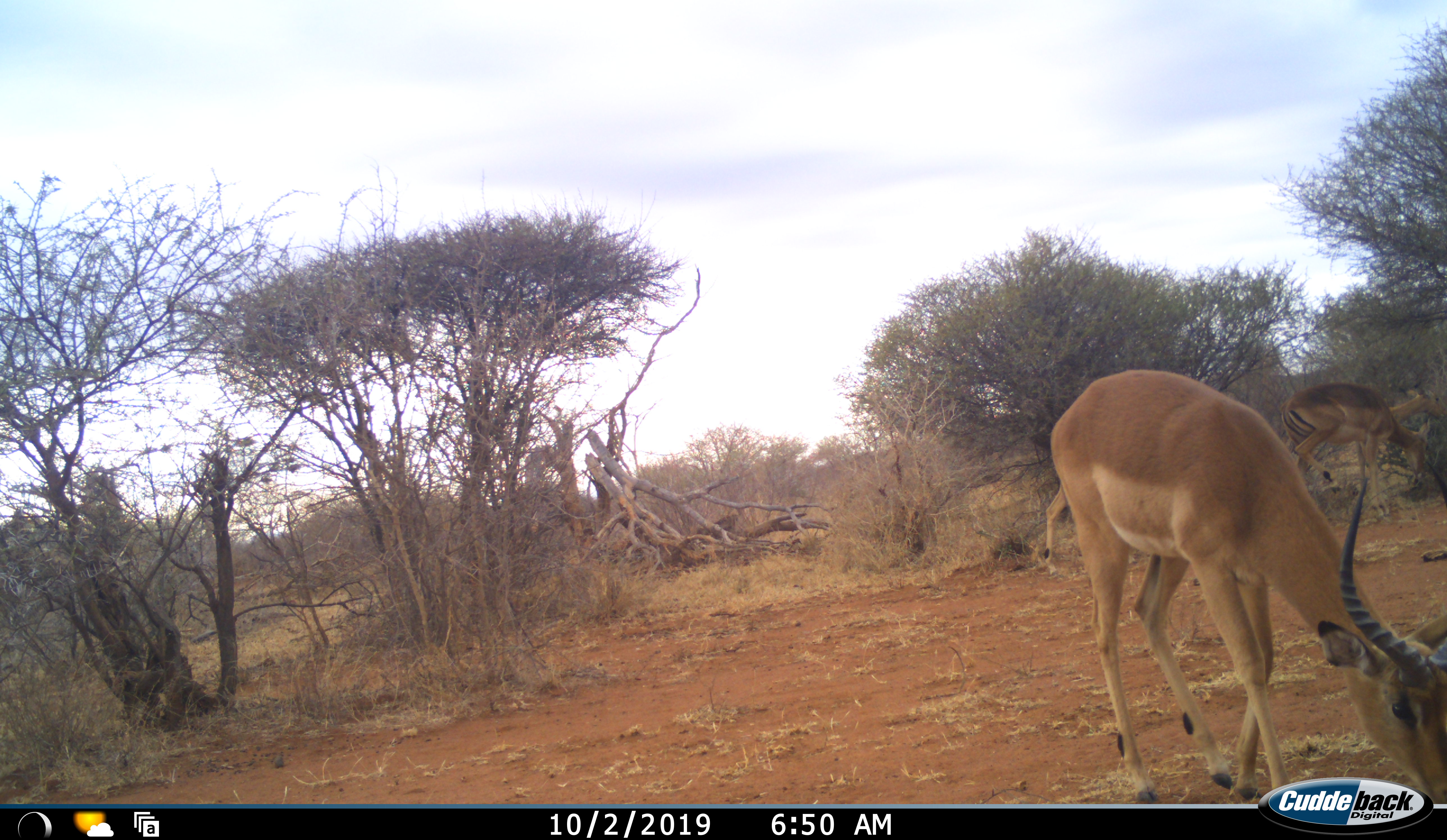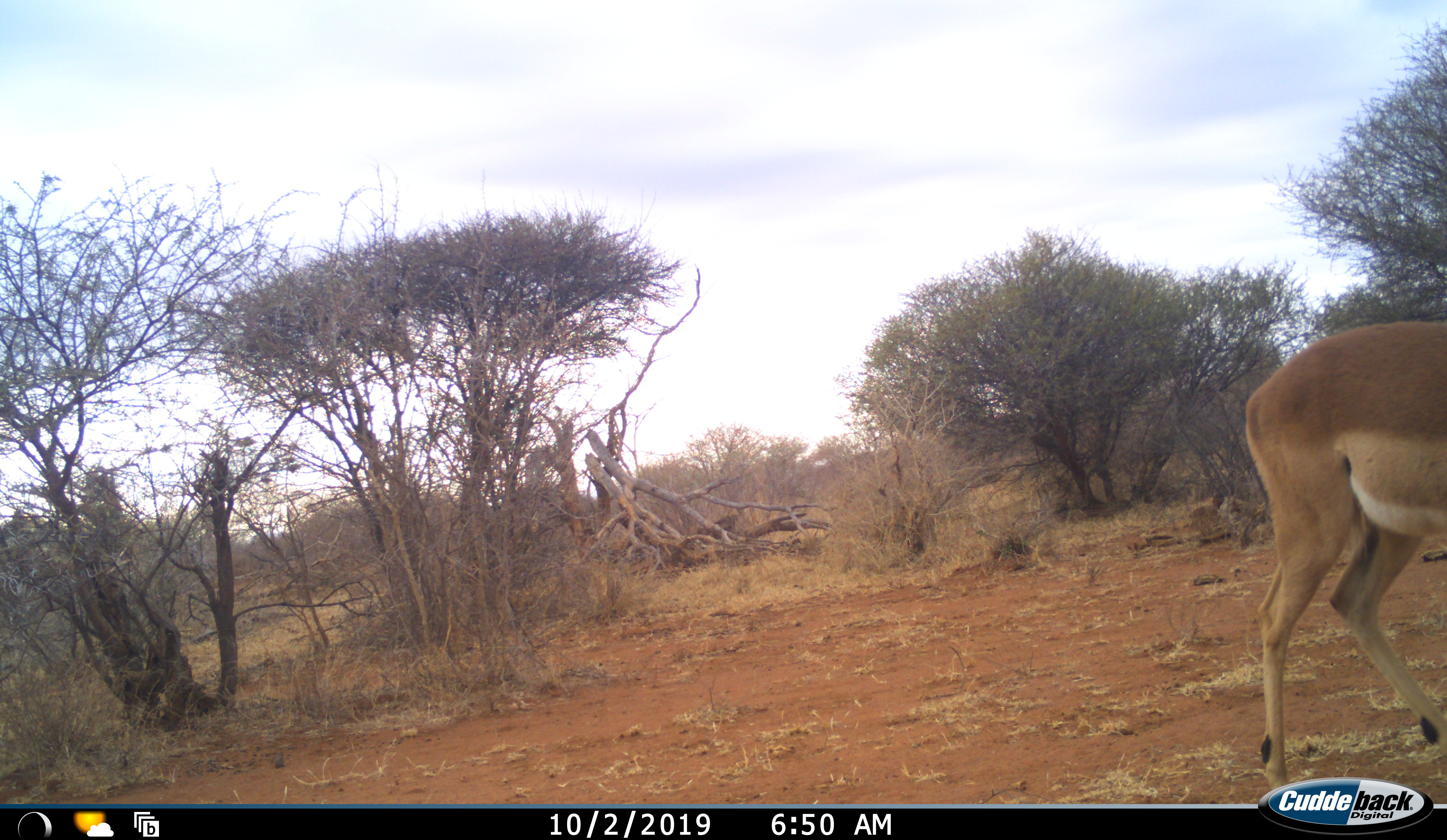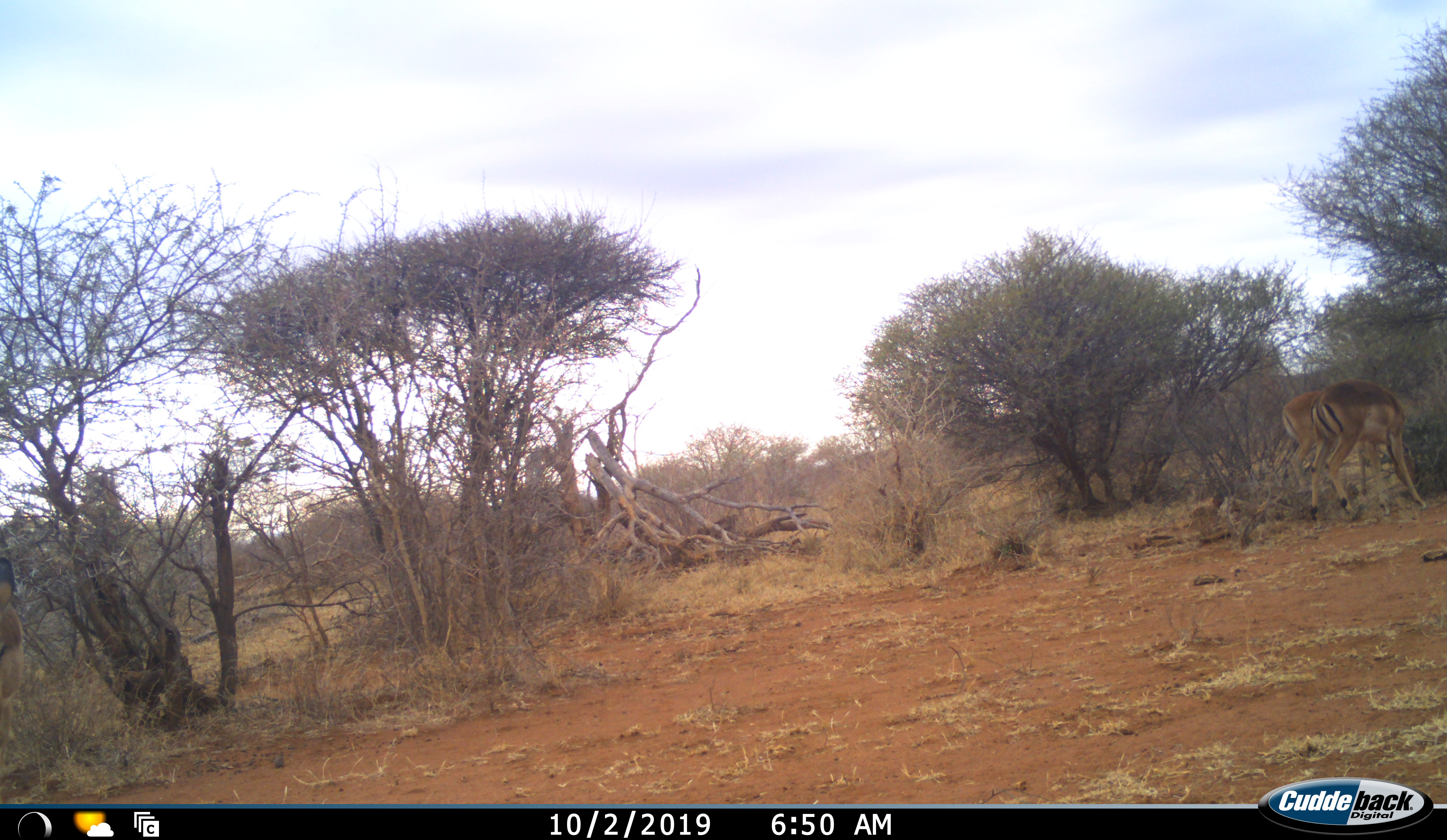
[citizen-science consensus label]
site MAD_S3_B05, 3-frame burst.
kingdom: Animalia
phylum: Chordata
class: Mammalia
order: Artiodactyla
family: Bovidae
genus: Aepyceros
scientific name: Aepyceros melampus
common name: impala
Impala (Aepyceros melampus), count 3. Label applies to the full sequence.